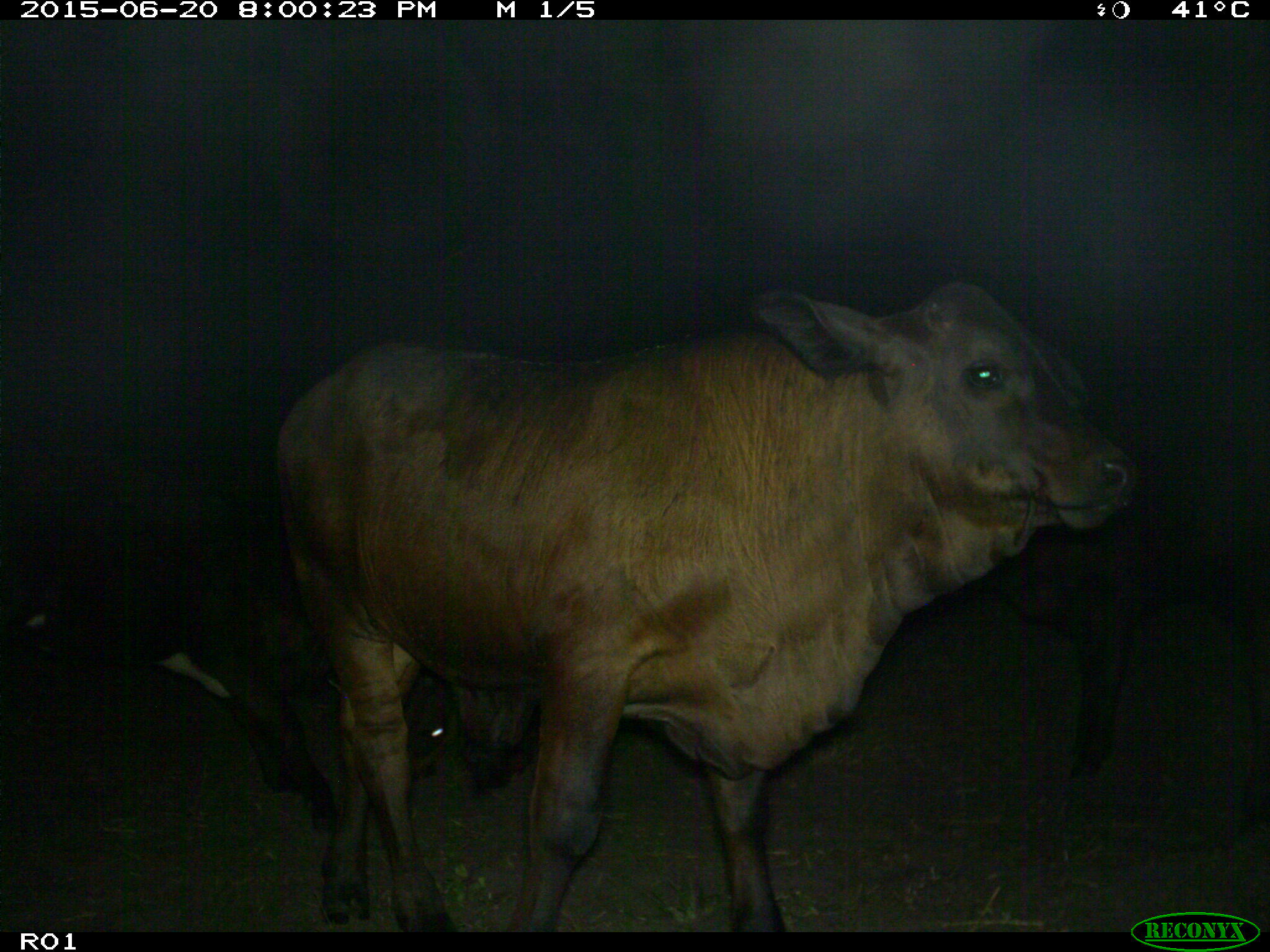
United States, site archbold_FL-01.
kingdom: Animalia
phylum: Chordata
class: Mammalia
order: Artiodactyla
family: Bovidae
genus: Bos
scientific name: Bos taurus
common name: domestic cow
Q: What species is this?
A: Bos taurus (domestic cow).